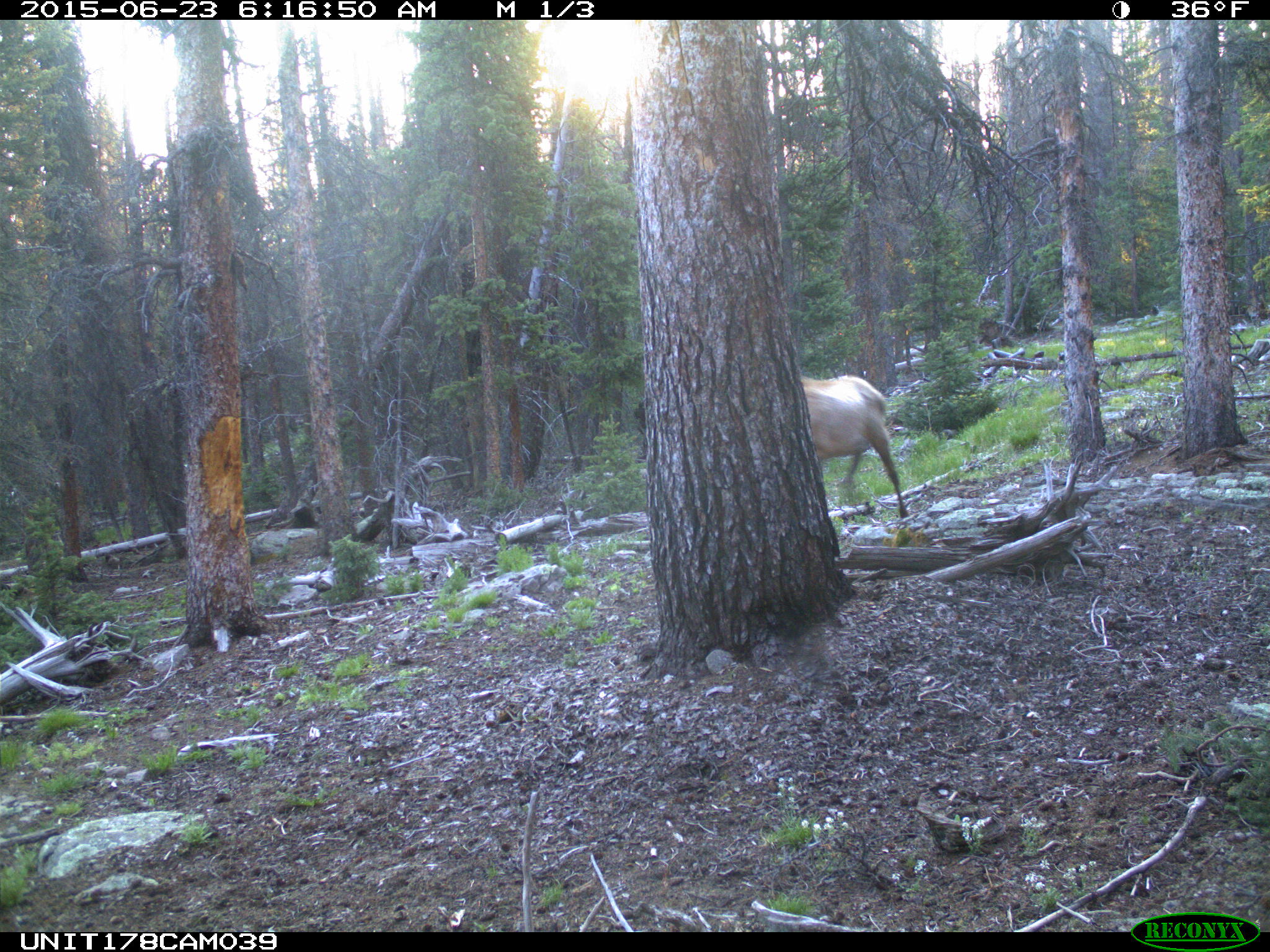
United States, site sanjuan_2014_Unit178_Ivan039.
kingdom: Animalia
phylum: Chordata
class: Mammalia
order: Artiodactyla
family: Cervidae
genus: Cervus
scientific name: Cervus elaphus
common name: red deer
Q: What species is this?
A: Cervus elaphus (red deer).